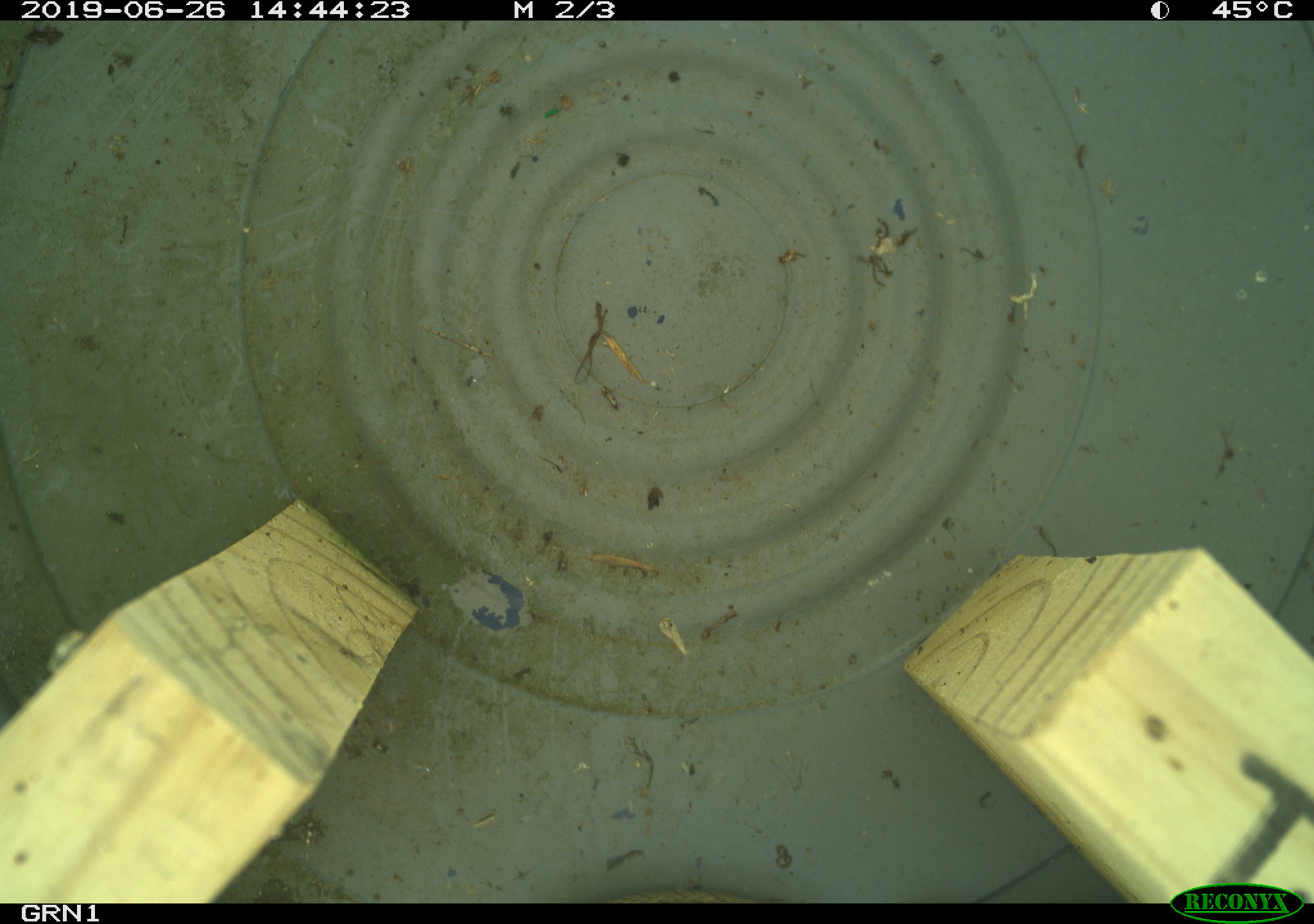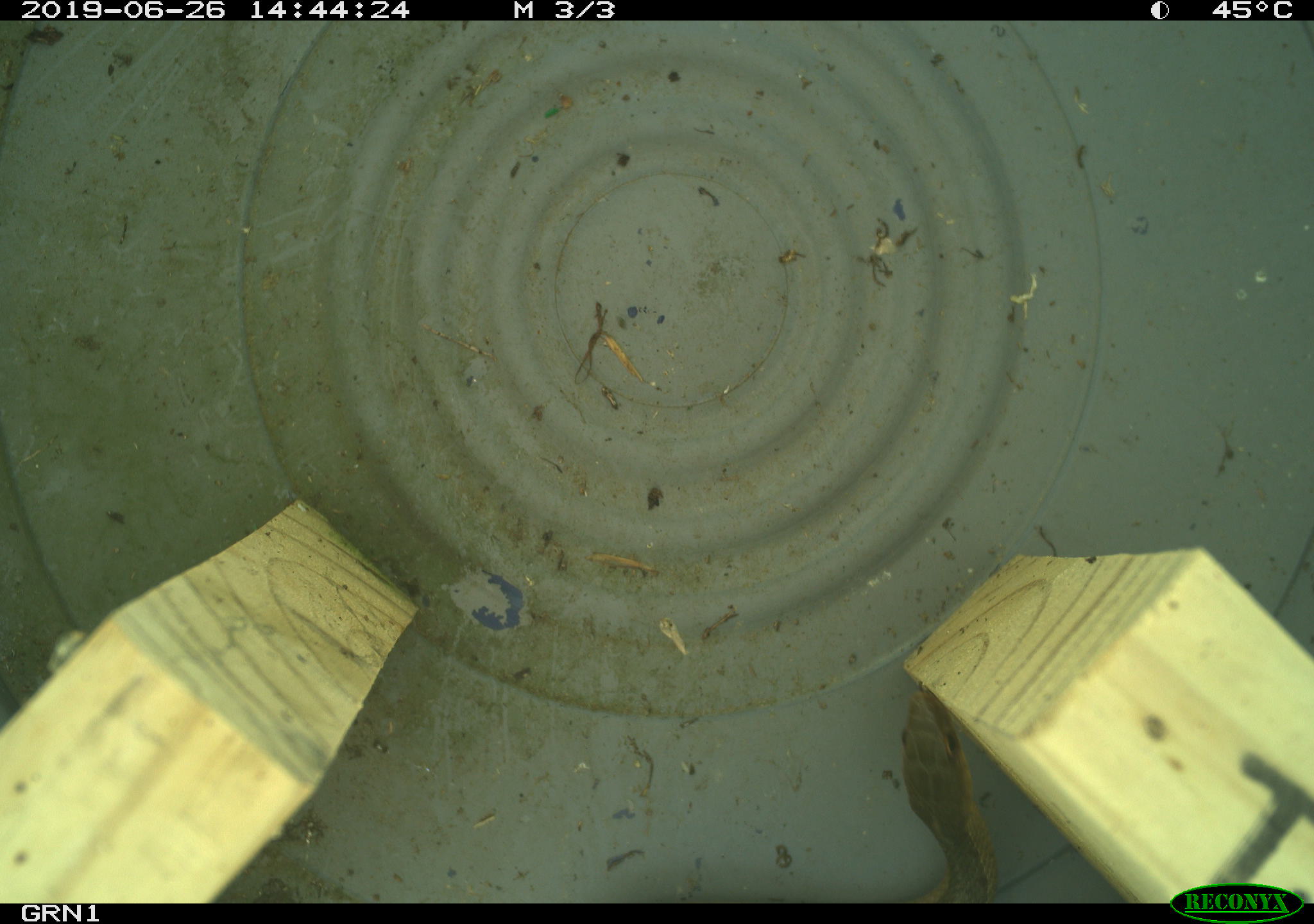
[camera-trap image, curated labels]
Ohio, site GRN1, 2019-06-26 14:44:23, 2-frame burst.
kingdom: Animalia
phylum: Chordata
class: Reptilia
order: Squamata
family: Colubridae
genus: Thamnophis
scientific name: Thamnophis sirtalis sirtalis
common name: eastern gartersnake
Eastern gartersnake (Thamnophis sirtalis sirtalis).